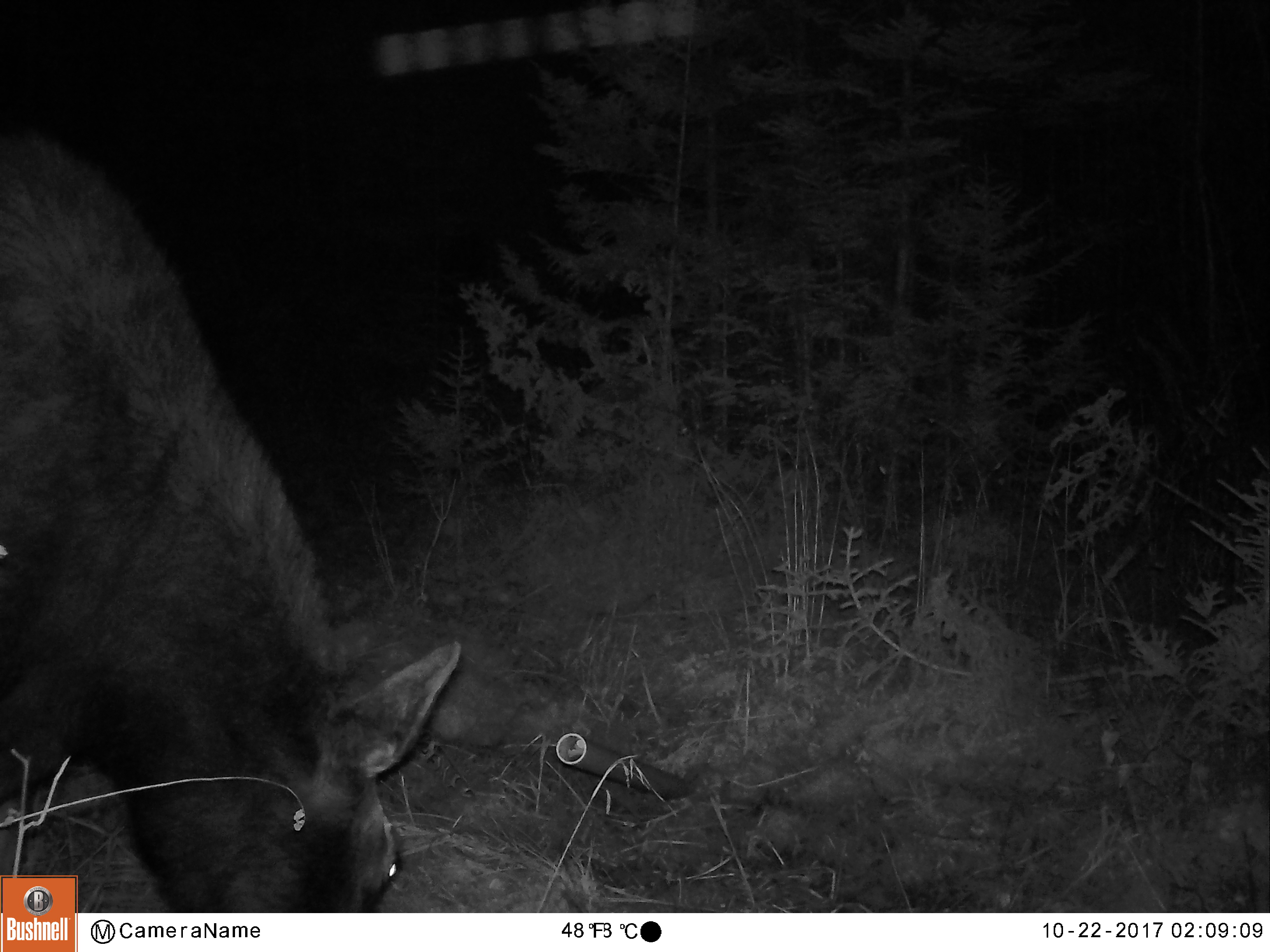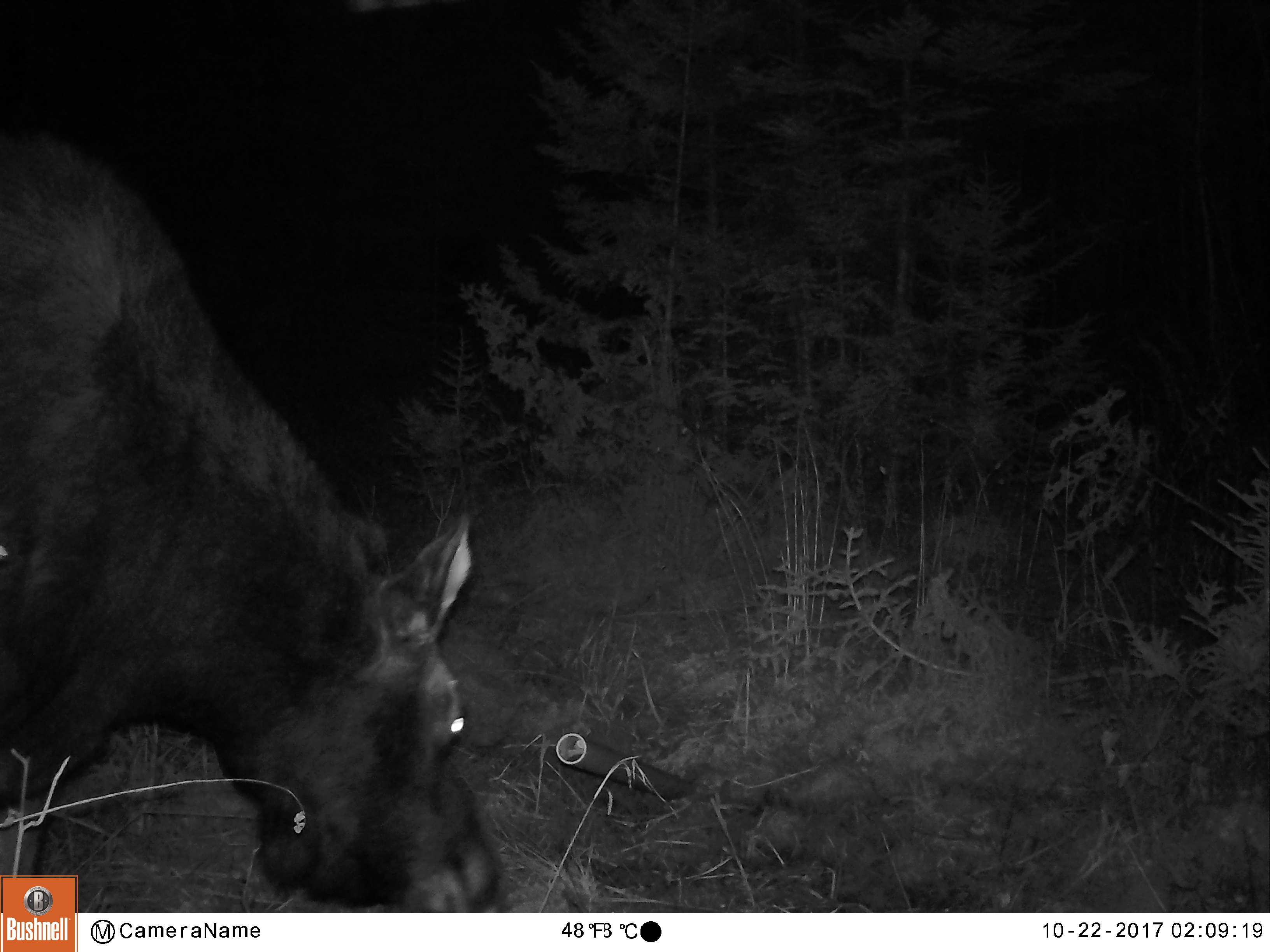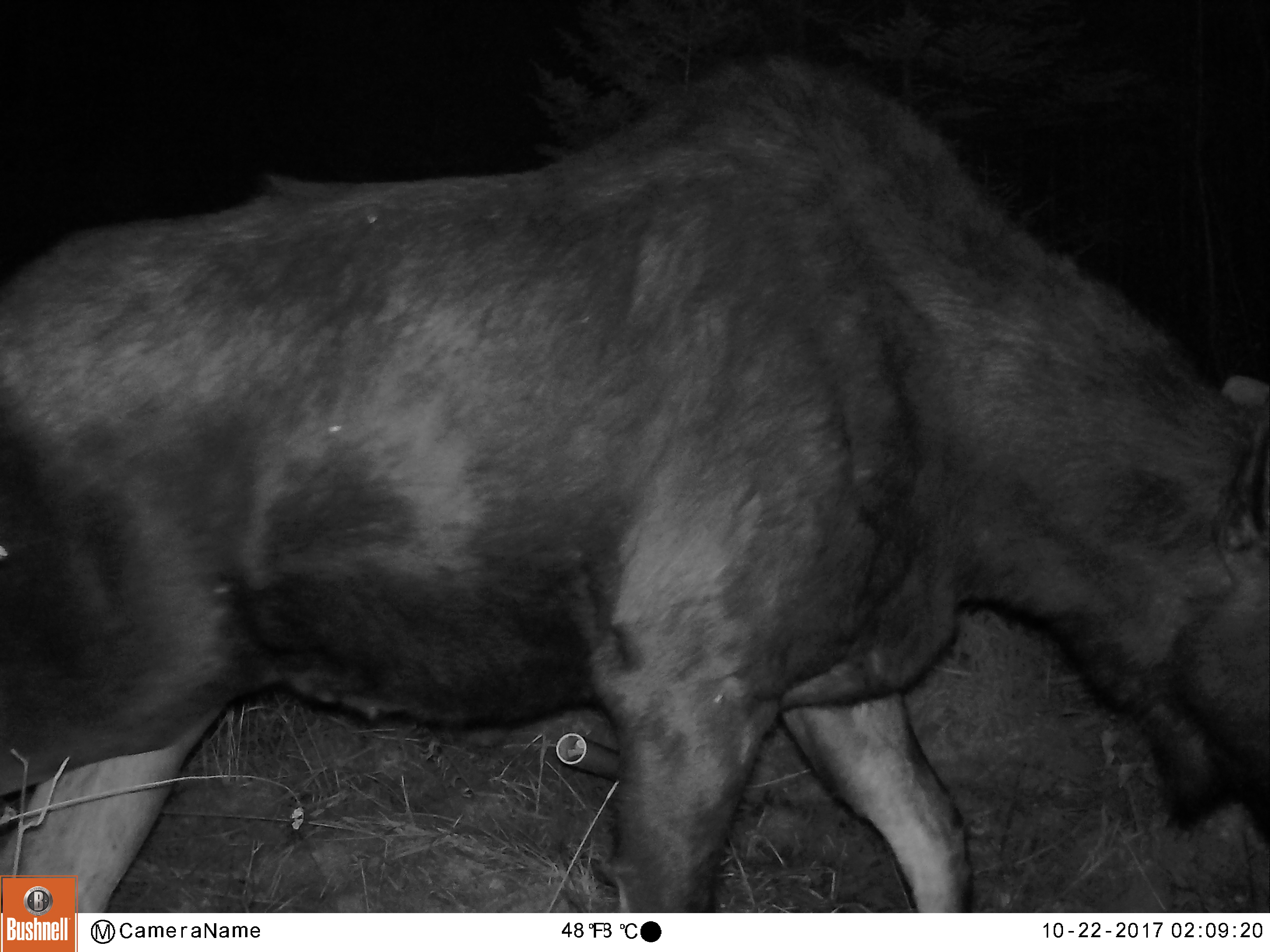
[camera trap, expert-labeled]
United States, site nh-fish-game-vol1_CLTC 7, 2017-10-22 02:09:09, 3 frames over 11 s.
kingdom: Animalia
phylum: Chordata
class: Mammalia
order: Artiodactyla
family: Cervidae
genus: Alces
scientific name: Alces alces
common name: moose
Moose (Alces alces).